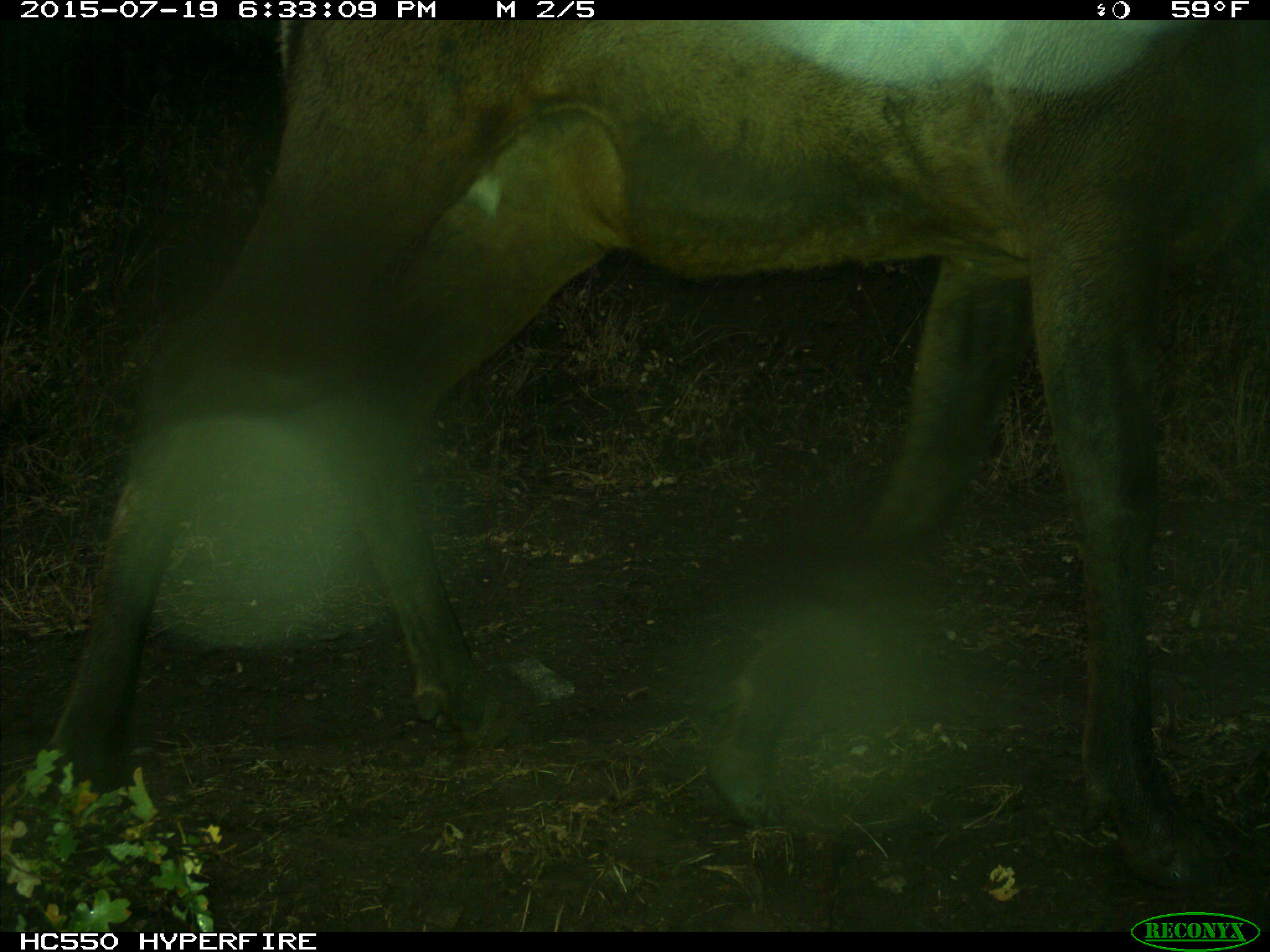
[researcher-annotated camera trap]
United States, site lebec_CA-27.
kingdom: Animalia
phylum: Chordata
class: Mammalia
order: Artiodactyla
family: Cervidae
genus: Cervus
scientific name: Cervus canadensis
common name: elk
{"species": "Cervus canadensis (elk)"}